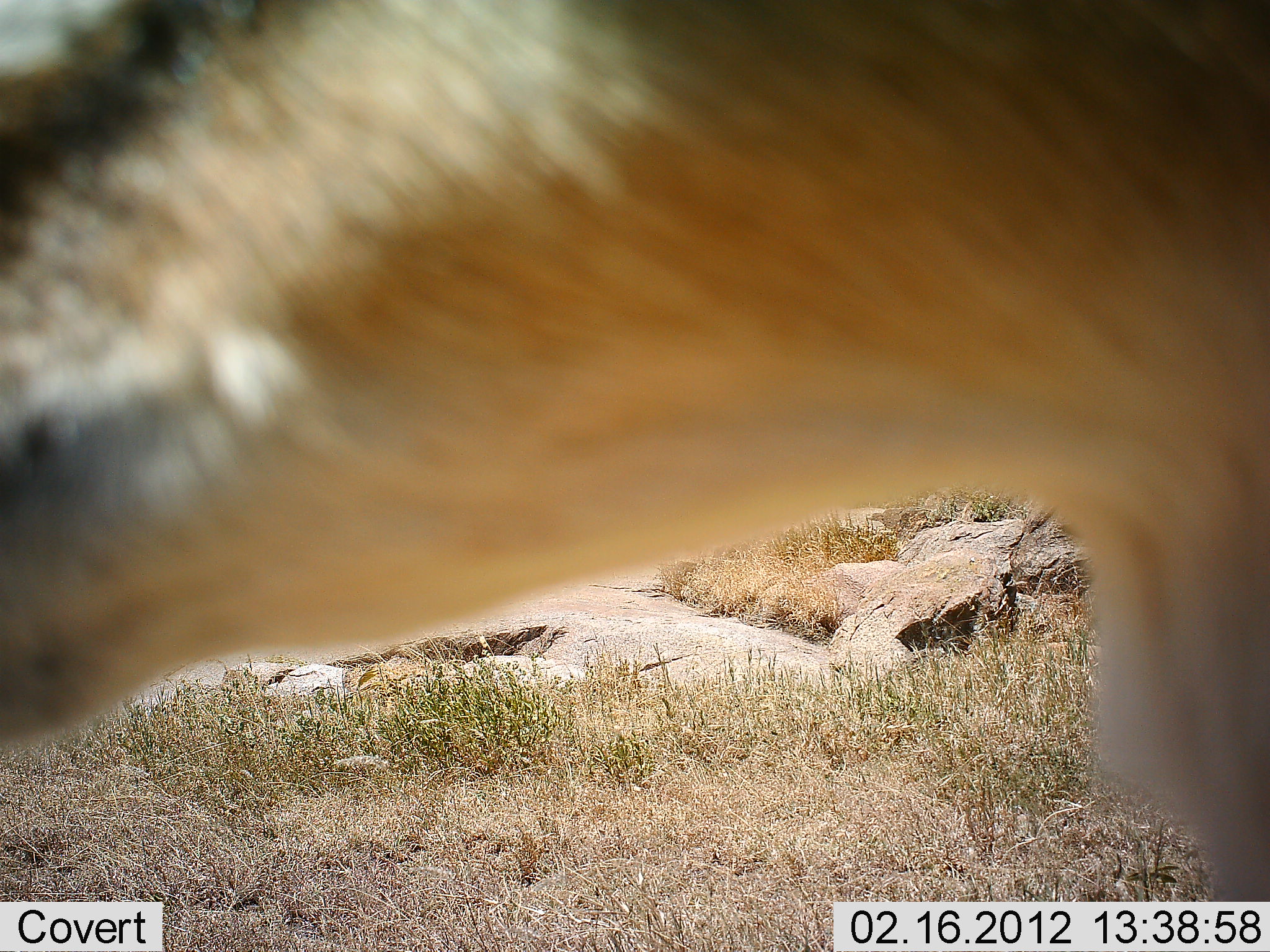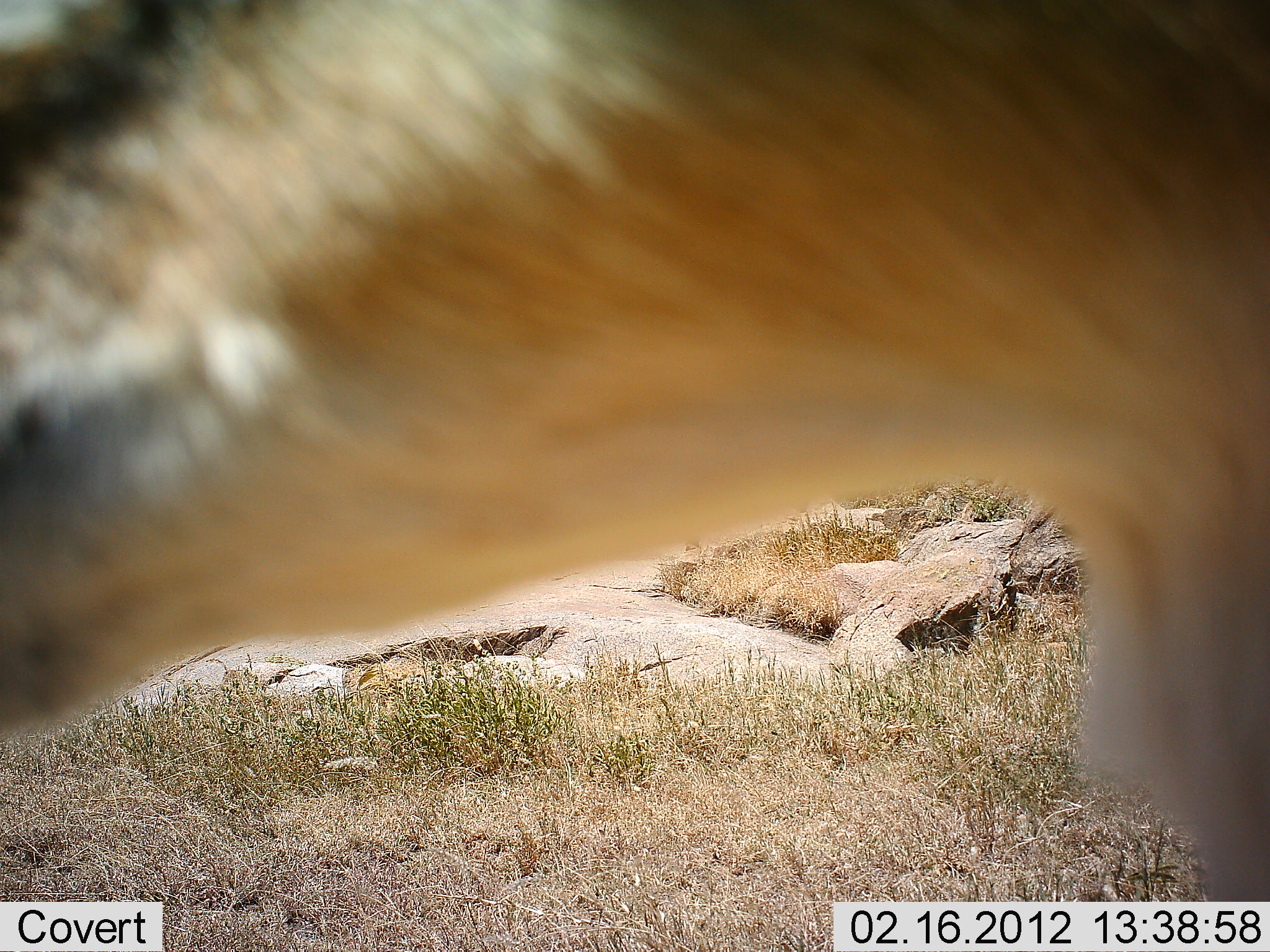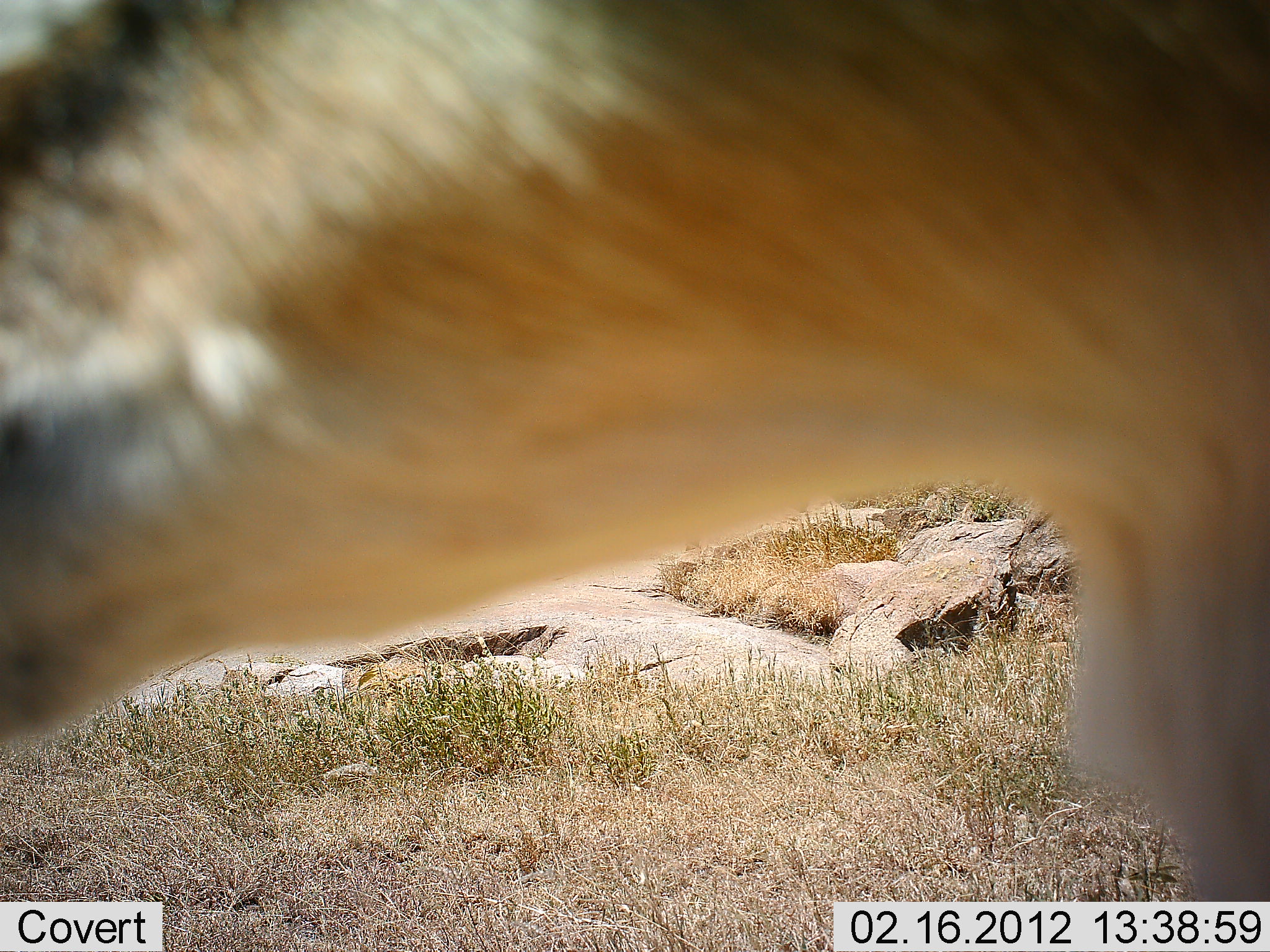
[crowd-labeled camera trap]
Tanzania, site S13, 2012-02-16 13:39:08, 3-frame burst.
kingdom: Animalia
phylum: Chordata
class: Mammalia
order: Artiodactyla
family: Bovidae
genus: Eudorcas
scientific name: Eudorcas thomsonii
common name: thomson's gazelle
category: gazellethomsons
Gazellethomsons (thomson's gazelle) (Eudorcas thomsonii), count 1. Behavior (volunteer vote fractions): standing 100%, resting 0%, moving 0%, interacting 0%. Young present (vote fraction): 0%. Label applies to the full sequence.